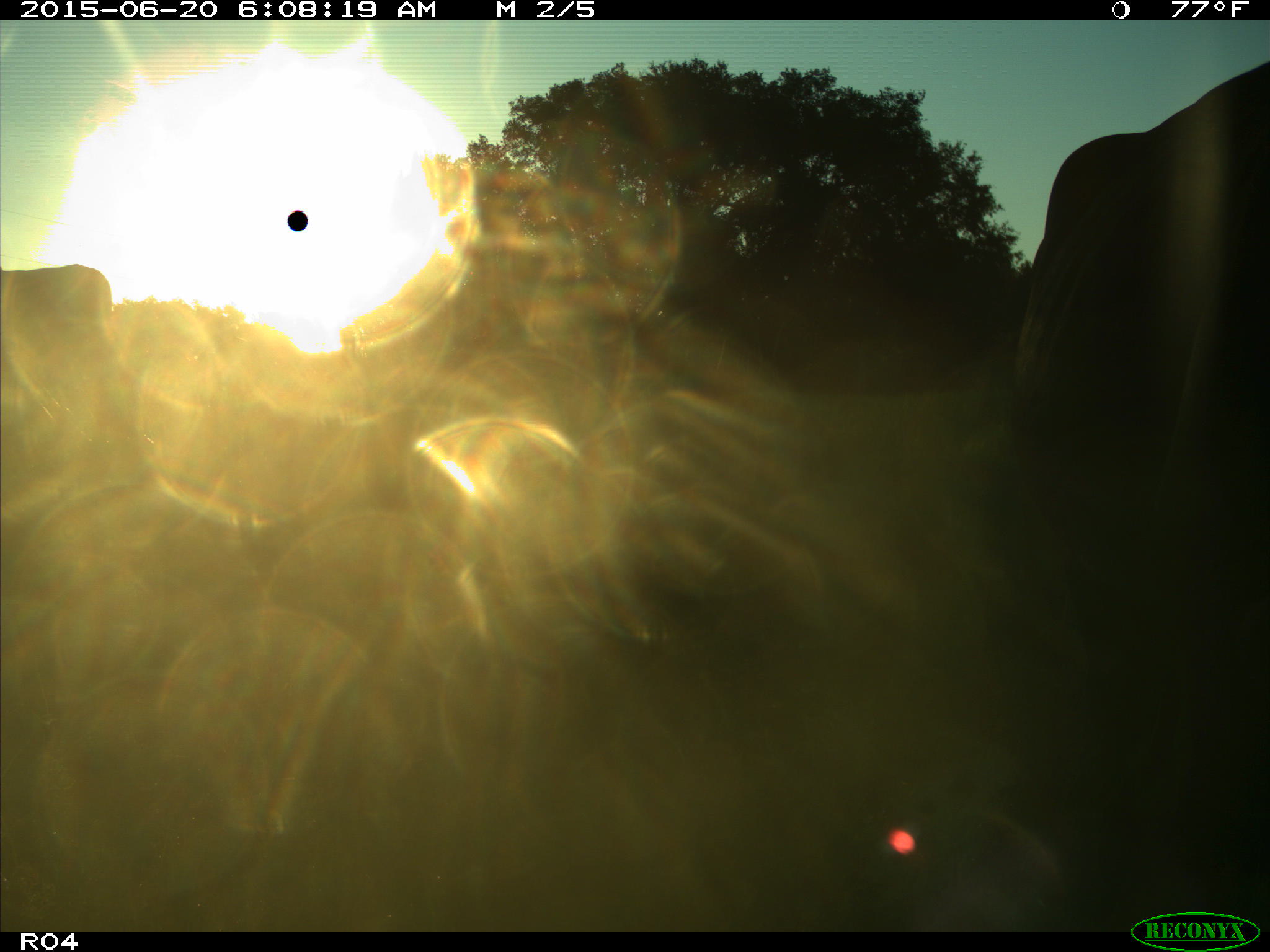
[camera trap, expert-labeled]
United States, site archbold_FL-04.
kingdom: Animalia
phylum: Chordata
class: Mammalia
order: Artiodactyla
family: Bovidae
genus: Bos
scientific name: Bos taurus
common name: domestic cow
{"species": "Bos taurus (domestic cow)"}